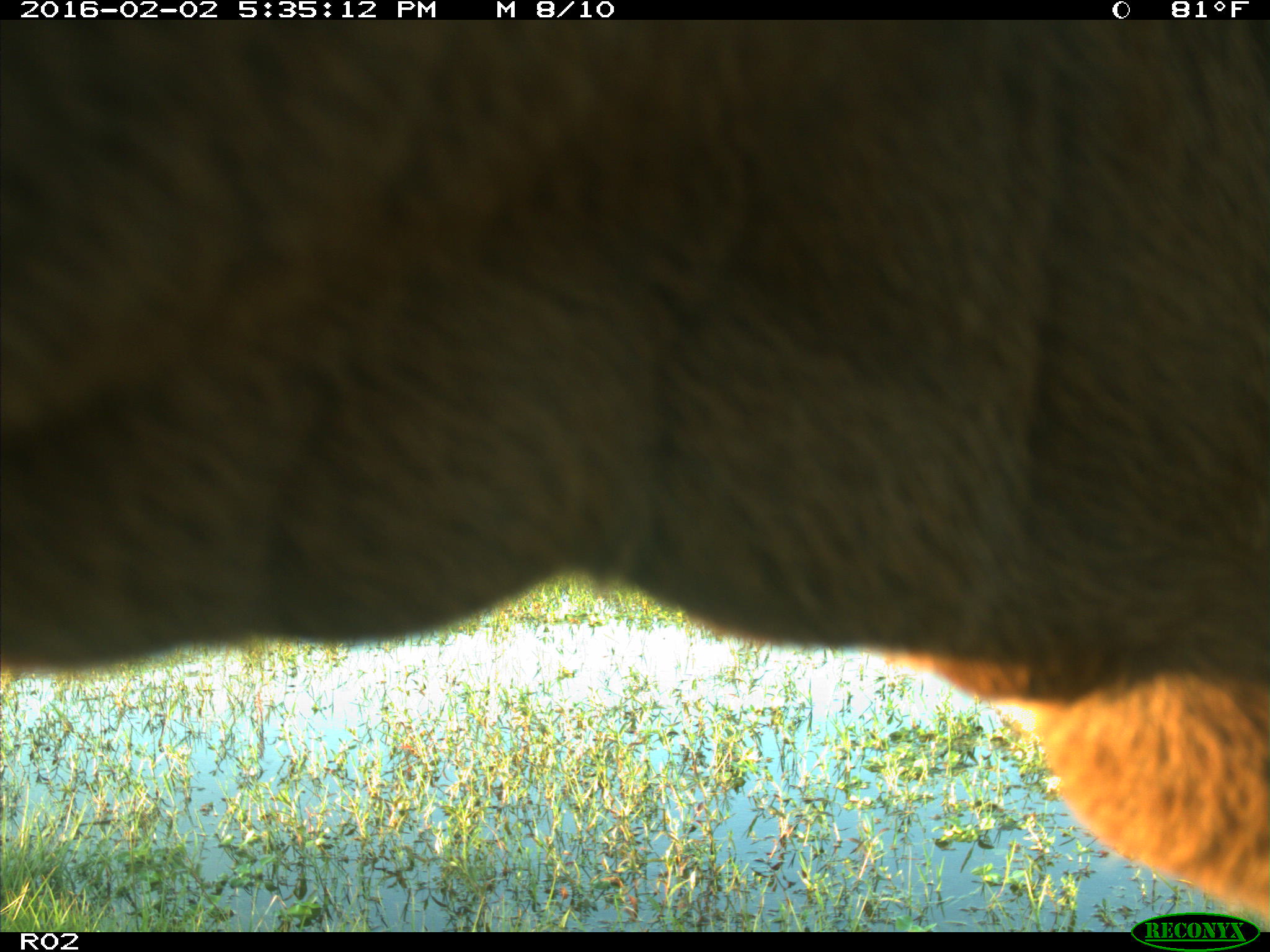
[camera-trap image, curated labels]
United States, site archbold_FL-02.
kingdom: Animalia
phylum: Chordata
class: Mammalia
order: Artiodactyla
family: Bovidae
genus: Bos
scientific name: Bos taurus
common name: domestic cow